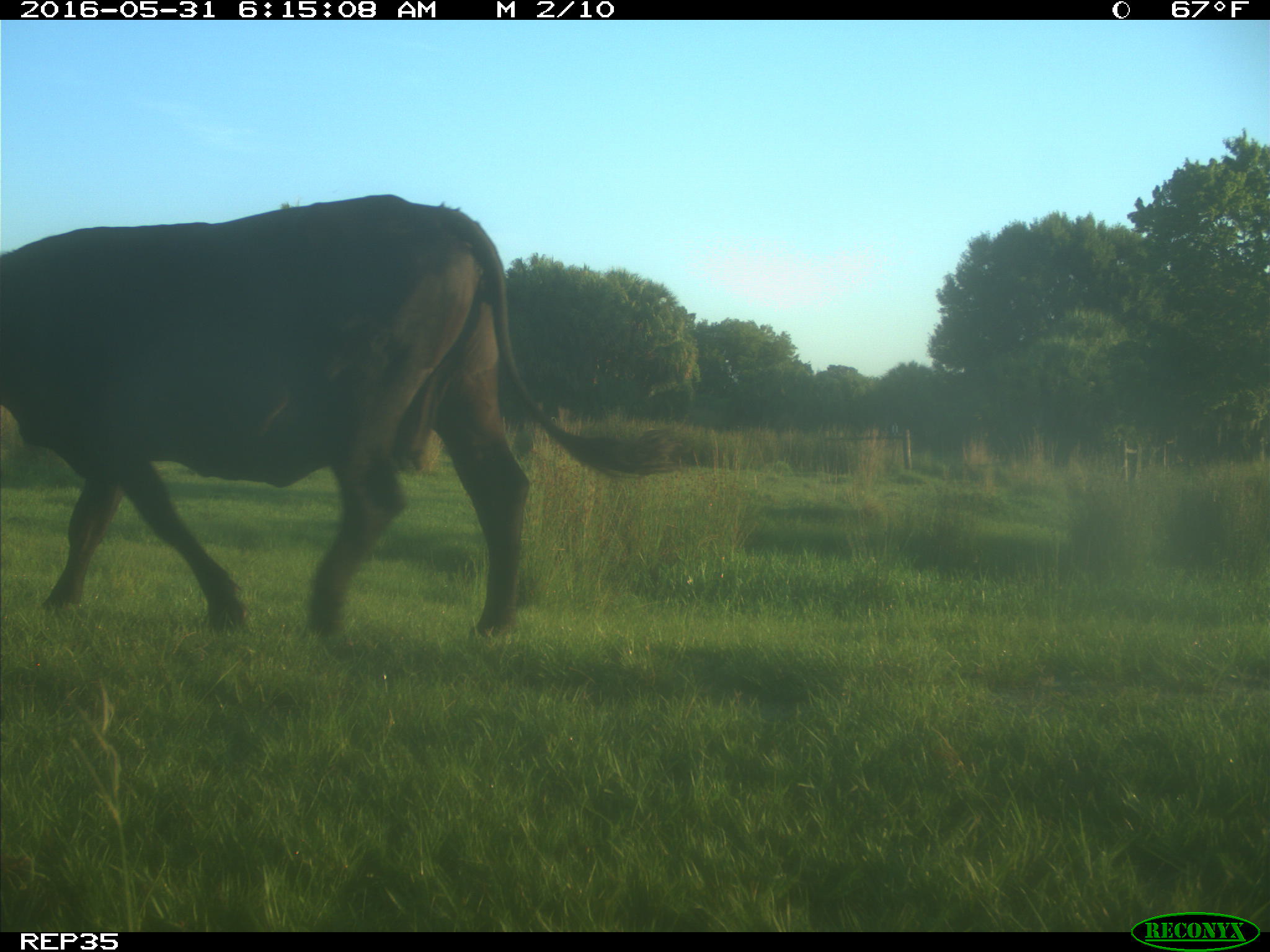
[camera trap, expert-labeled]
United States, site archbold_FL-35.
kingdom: Animalia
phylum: Chordata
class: Mammalia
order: Artiodactyla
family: Bovidae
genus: Bos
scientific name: Bos taurus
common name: domestic cow